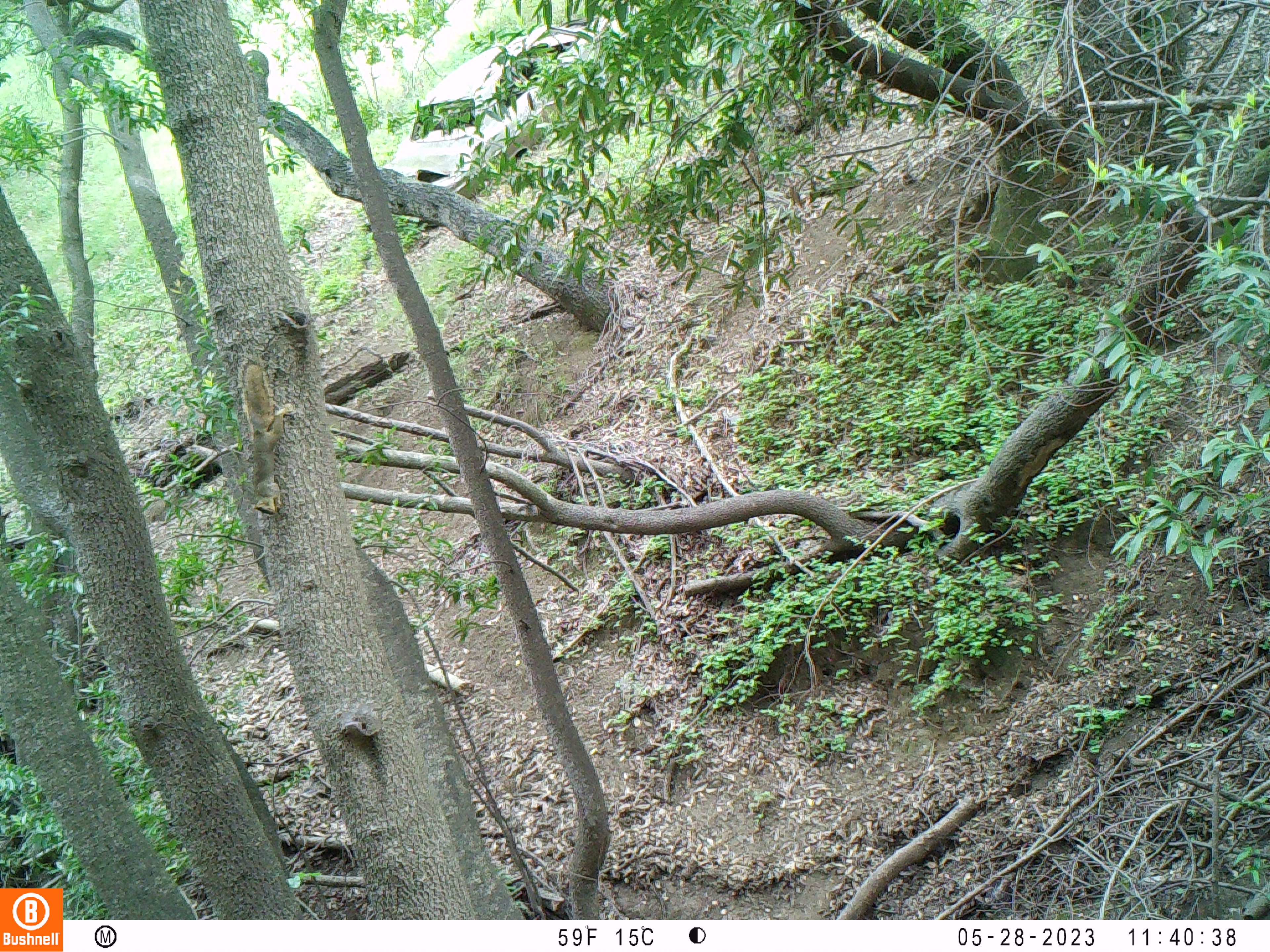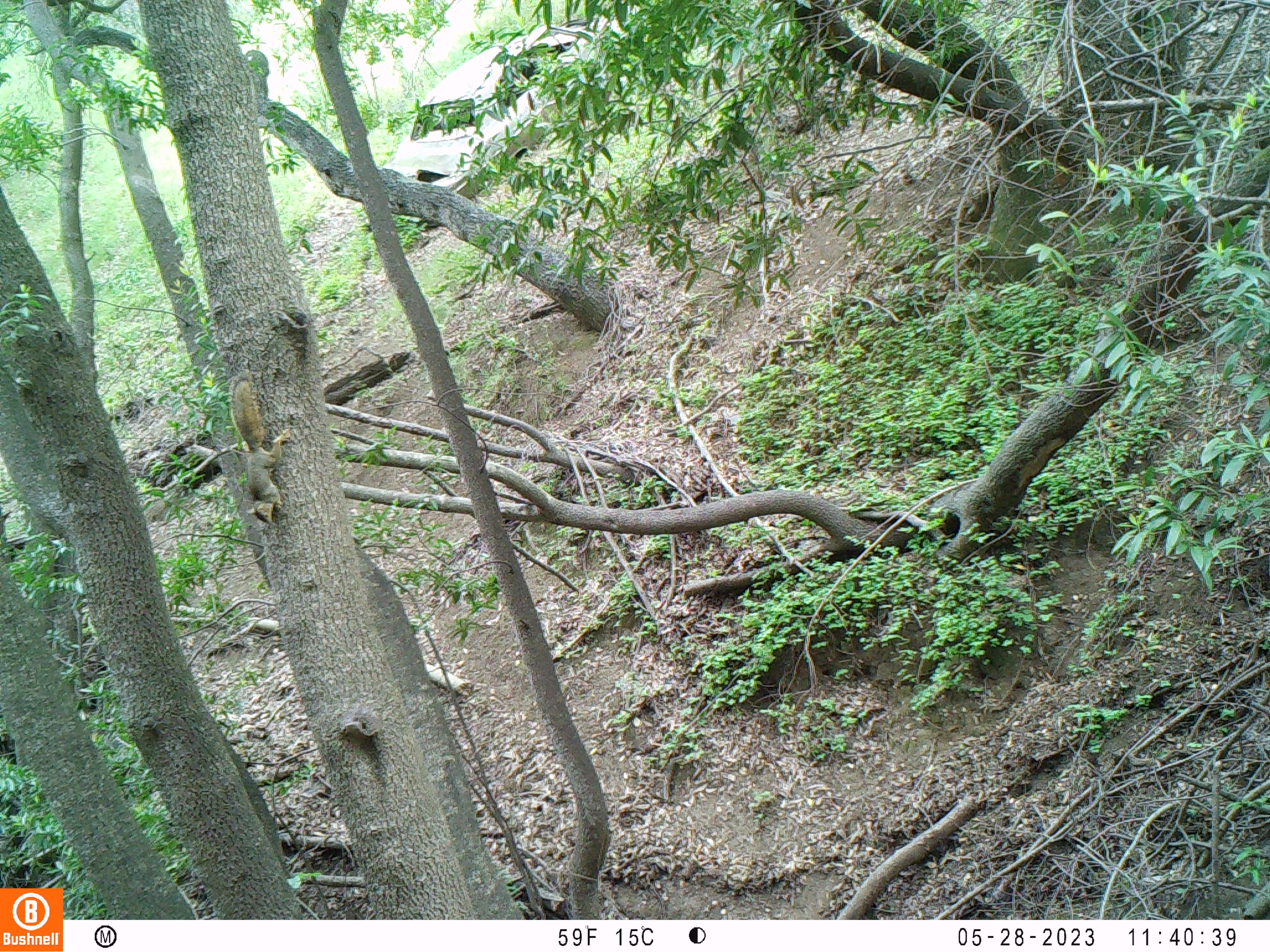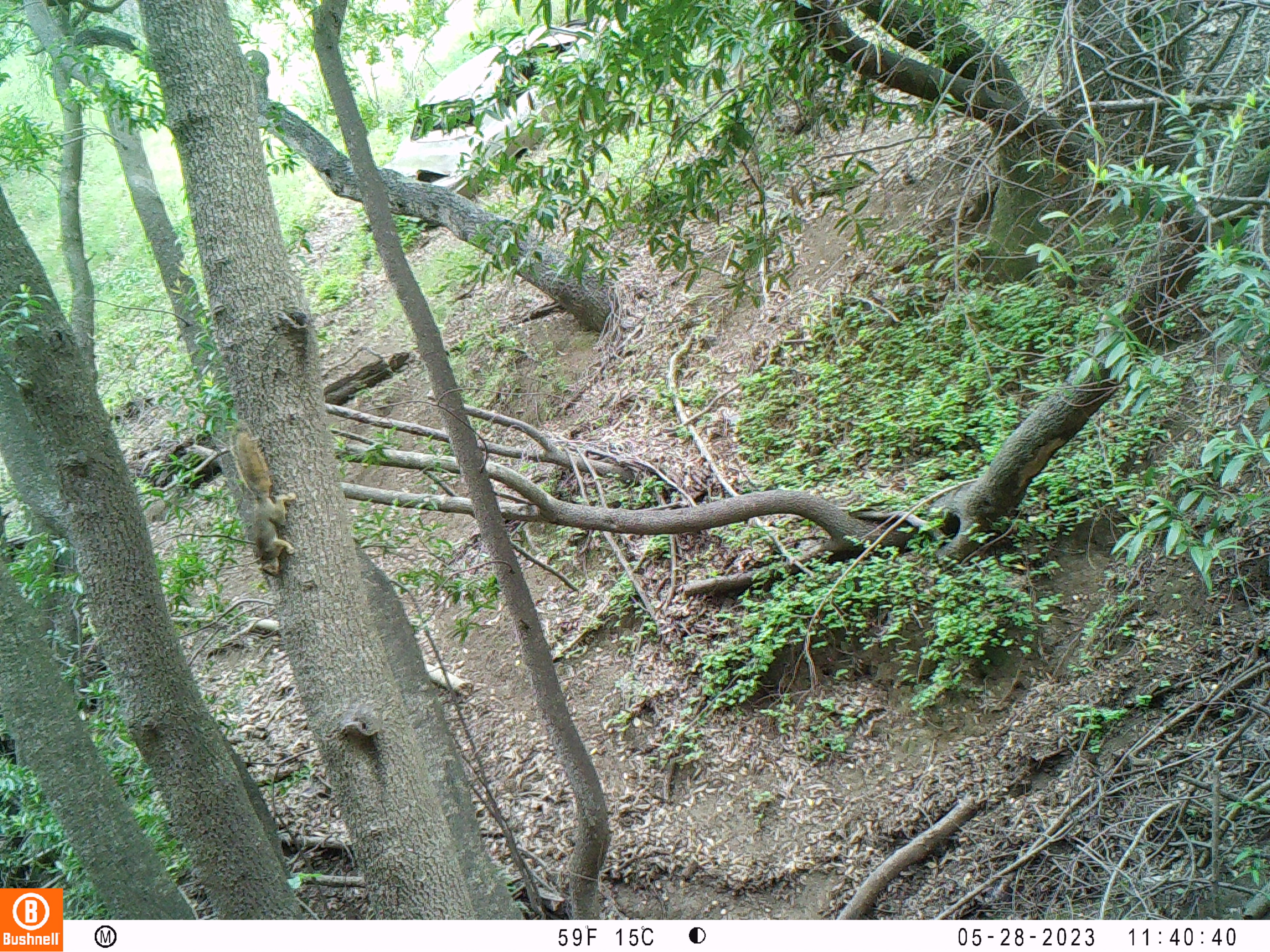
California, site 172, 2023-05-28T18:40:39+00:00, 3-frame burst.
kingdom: Animalia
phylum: Chordata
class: Mammalia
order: Rodentia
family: Sciuridae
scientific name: Sciuridae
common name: squirrel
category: unknown squirrel